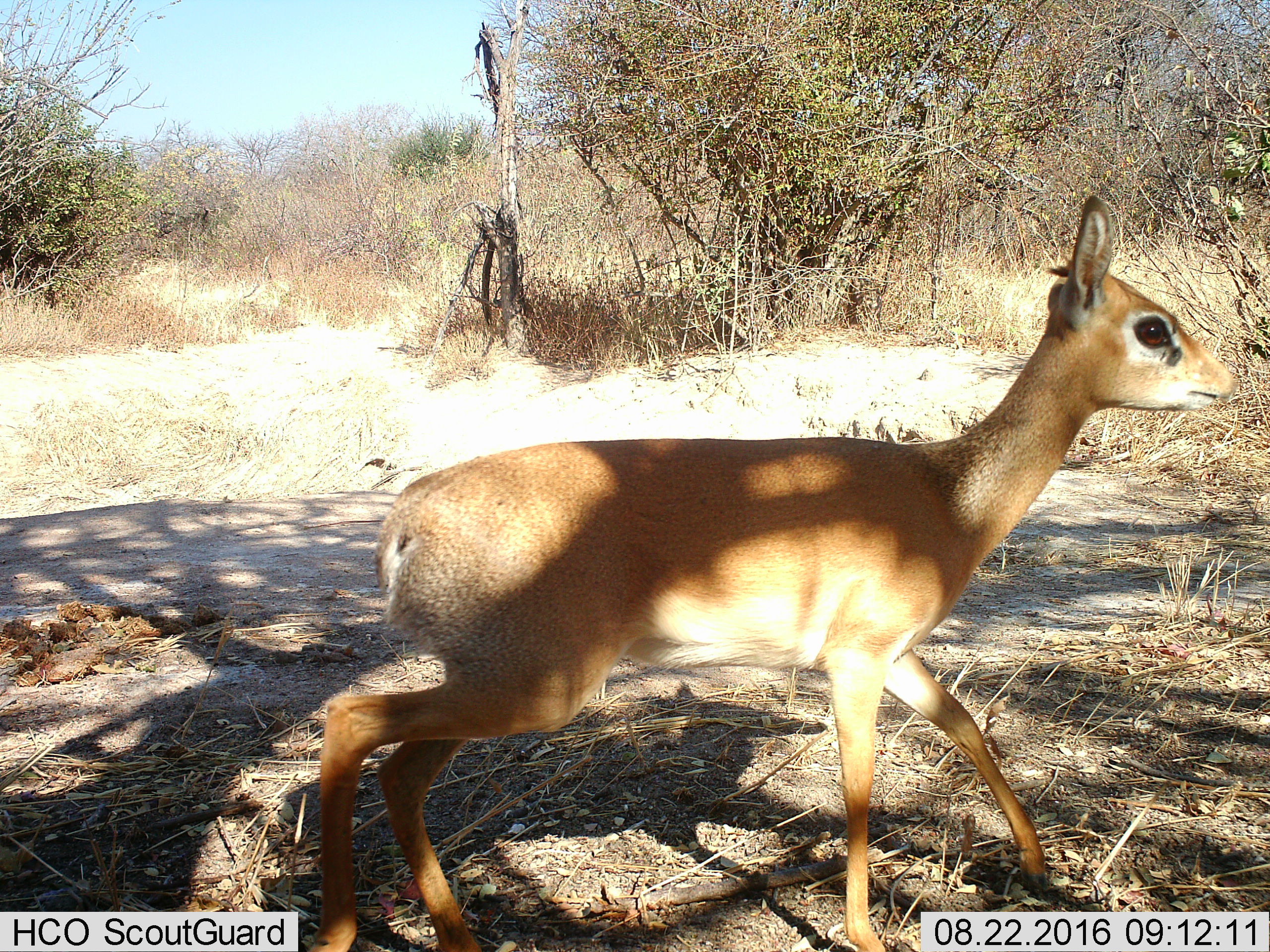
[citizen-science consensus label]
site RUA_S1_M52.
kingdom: Animalia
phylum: Chordata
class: Mammalia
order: Artiodactyla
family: Bovidae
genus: Madoqua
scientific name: Madoqua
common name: dik-dik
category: dikdik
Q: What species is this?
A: Dikdik (dik-dik) (Madoqua).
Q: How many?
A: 1.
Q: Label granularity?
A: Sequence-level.